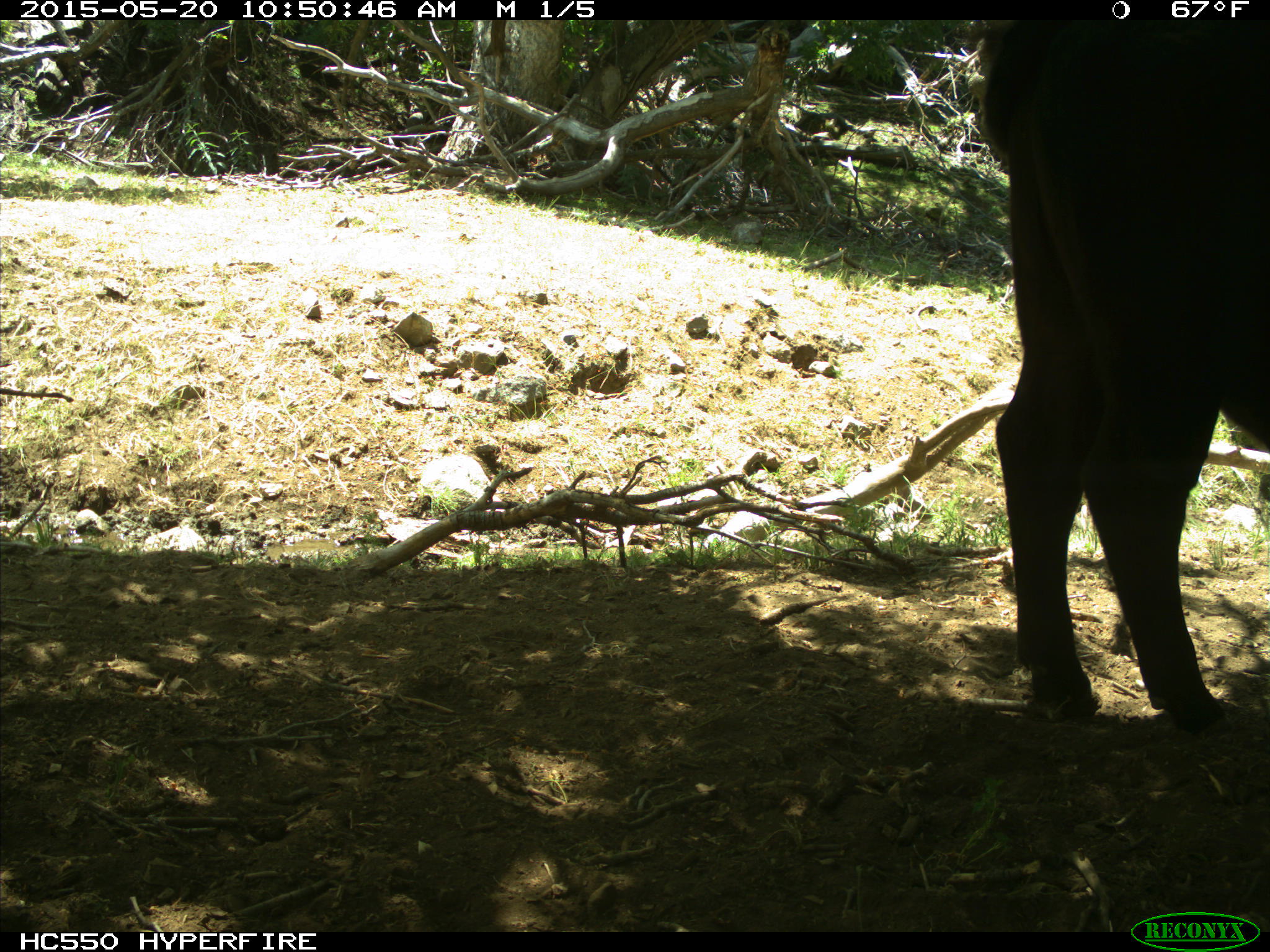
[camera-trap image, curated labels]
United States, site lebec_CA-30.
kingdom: Animalia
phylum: Chordata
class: Mammalia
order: Artiodactyla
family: Bovidae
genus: Bos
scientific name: Bos taurus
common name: domestic cow